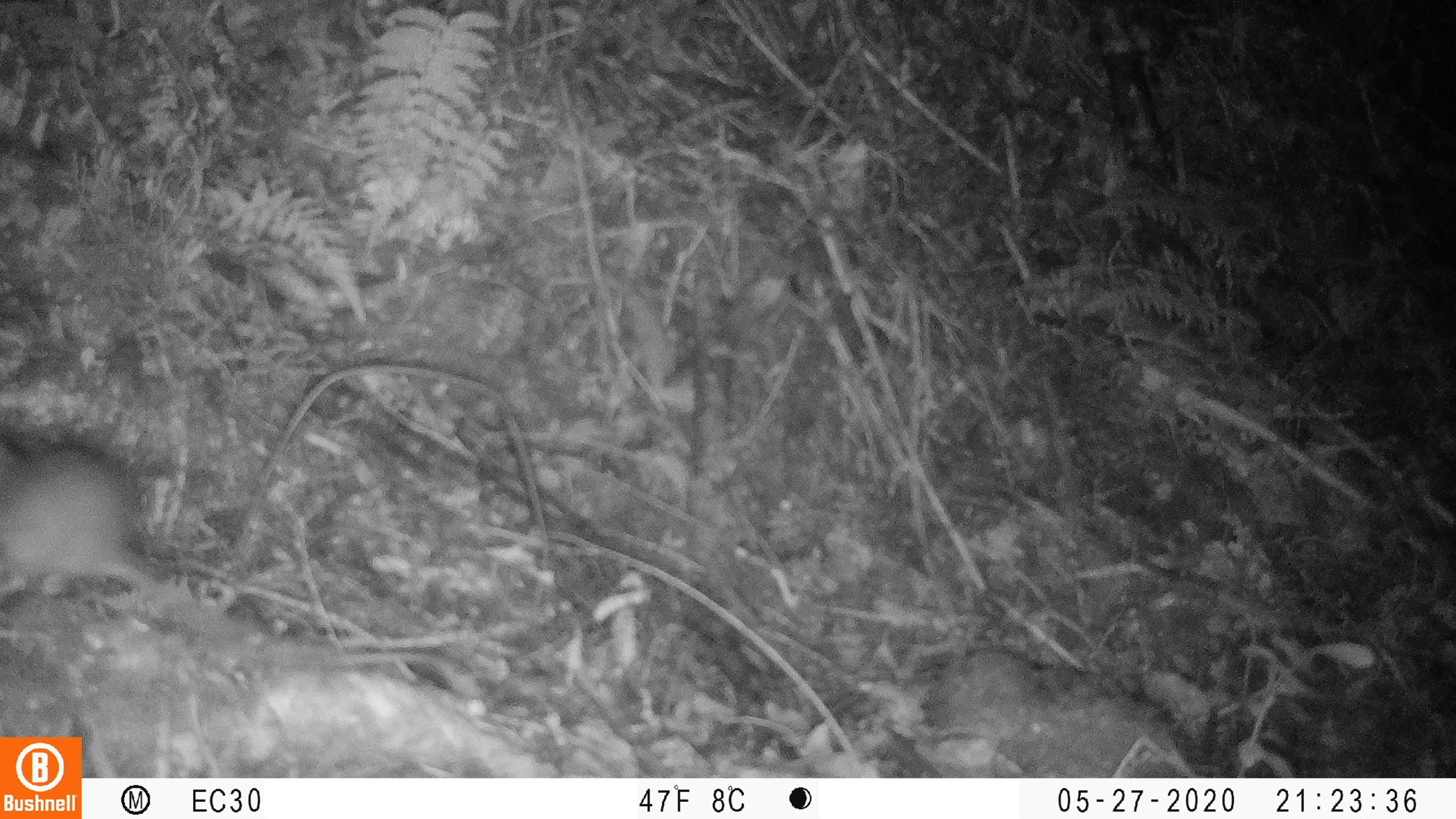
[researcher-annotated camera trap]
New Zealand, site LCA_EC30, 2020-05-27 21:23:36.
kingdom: Animalia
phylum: Chordata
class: Mammalia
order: Rodentia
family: Muridae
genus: Rattus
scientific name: Rattus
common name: rat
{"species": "rat (Rattus)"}